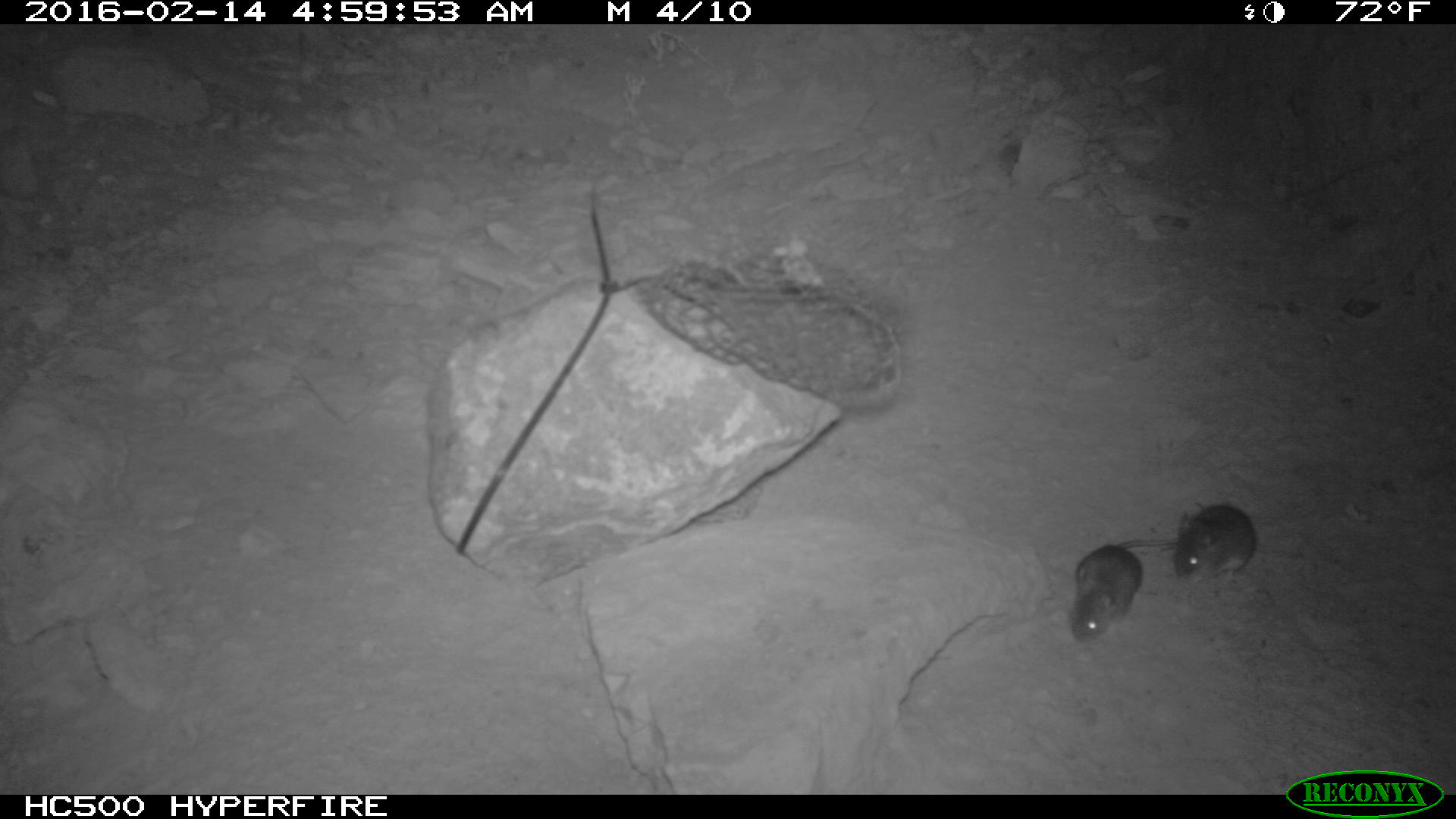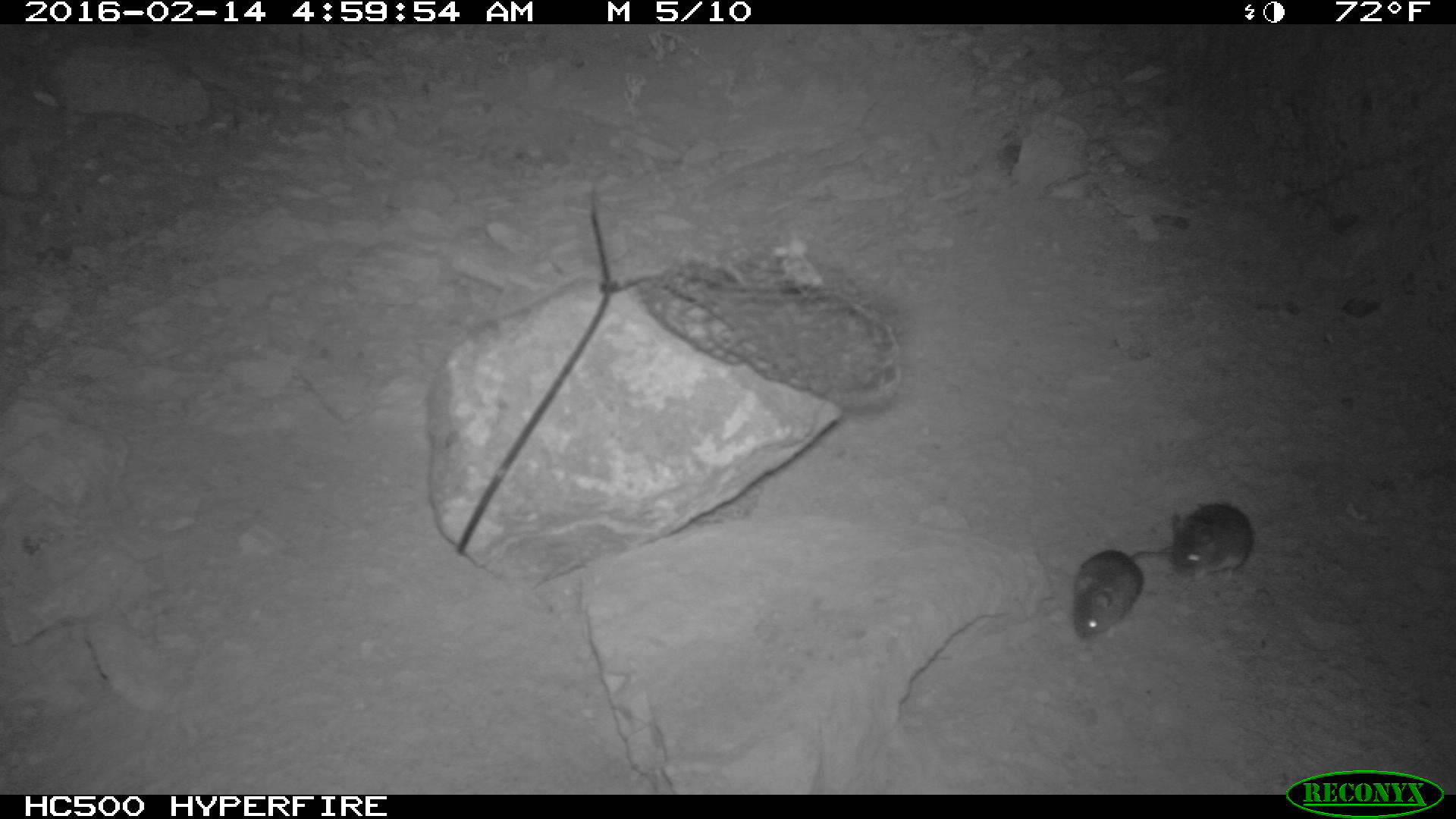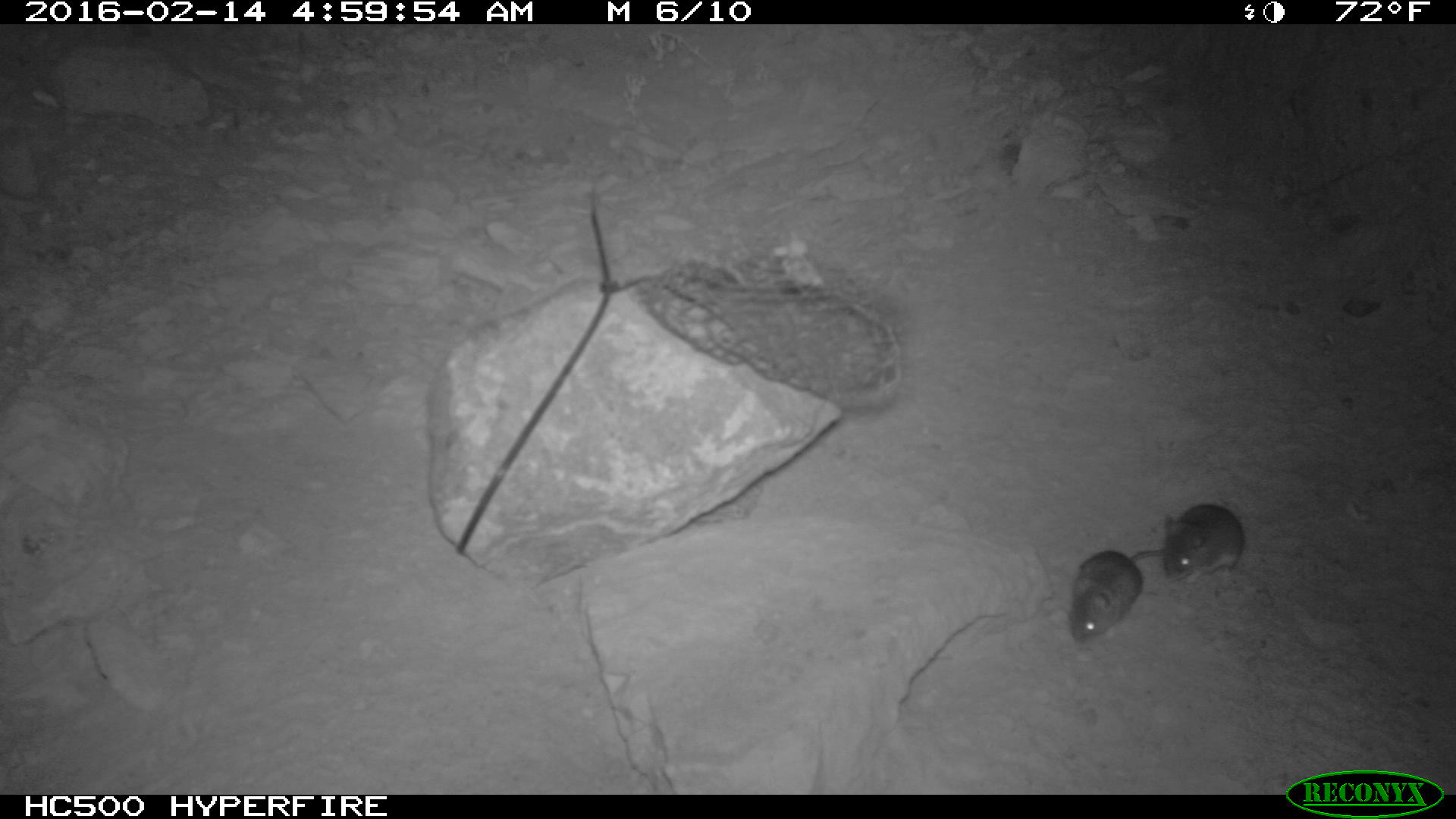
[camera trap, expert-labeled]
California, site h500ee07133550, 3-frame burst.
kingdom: Animalia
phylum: Chordata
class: Mammalia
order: Rodentia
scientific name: Rodentia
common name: rodent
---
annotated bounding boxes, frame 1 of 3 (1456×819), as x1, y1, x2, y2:
rodent: 1068, 538, 1179, 640; 1160, 500, 1257, 582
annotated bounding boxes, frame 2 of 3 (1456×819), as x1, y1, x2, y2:
rodent: 1072, 550, 1175, 641; 1169, 502, 1254, 590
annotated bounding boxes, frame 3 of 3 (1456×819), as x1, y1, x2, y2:
rodent: 1067, 528, 1158, 645; 1163, 504, 1245, 581